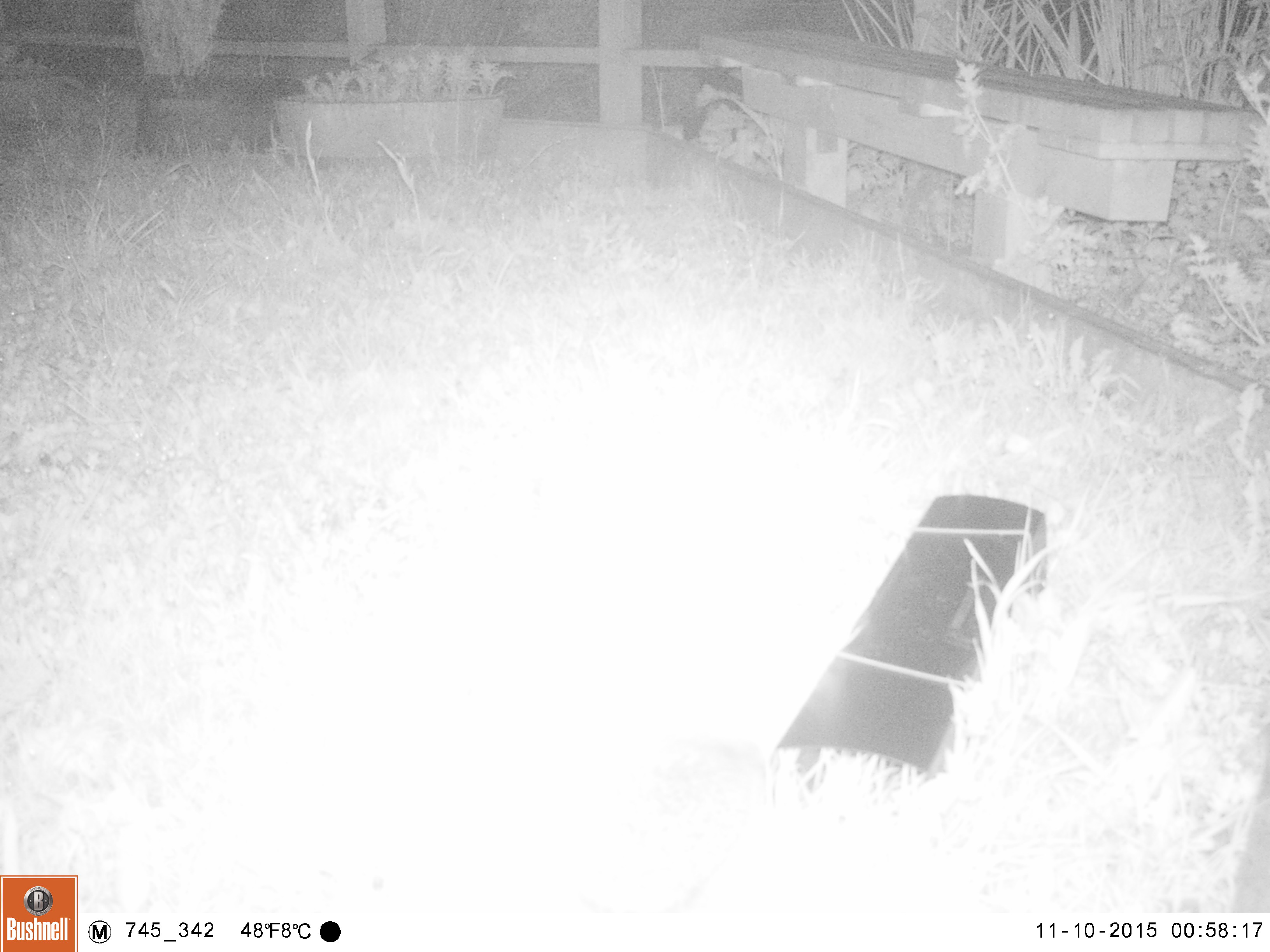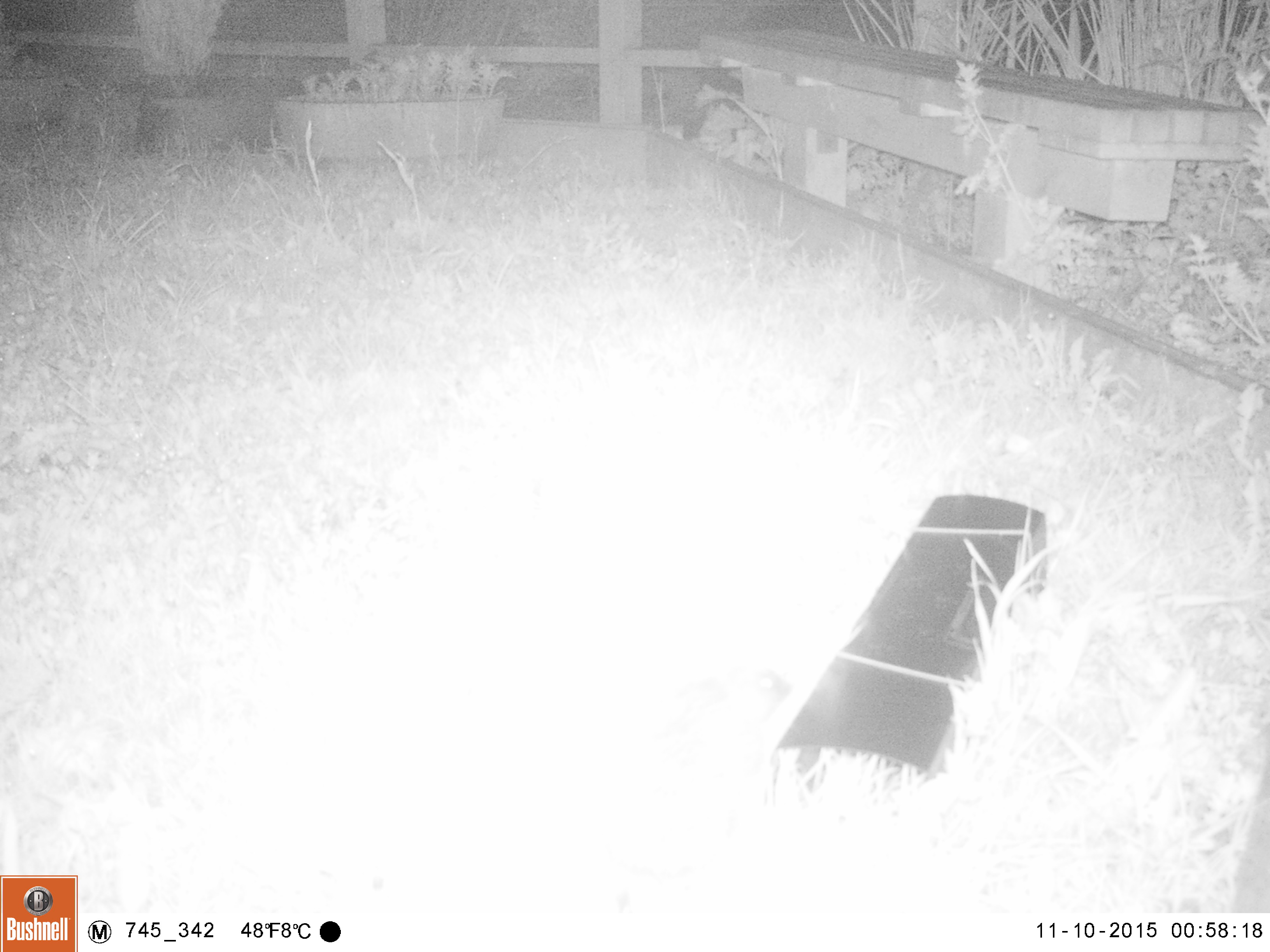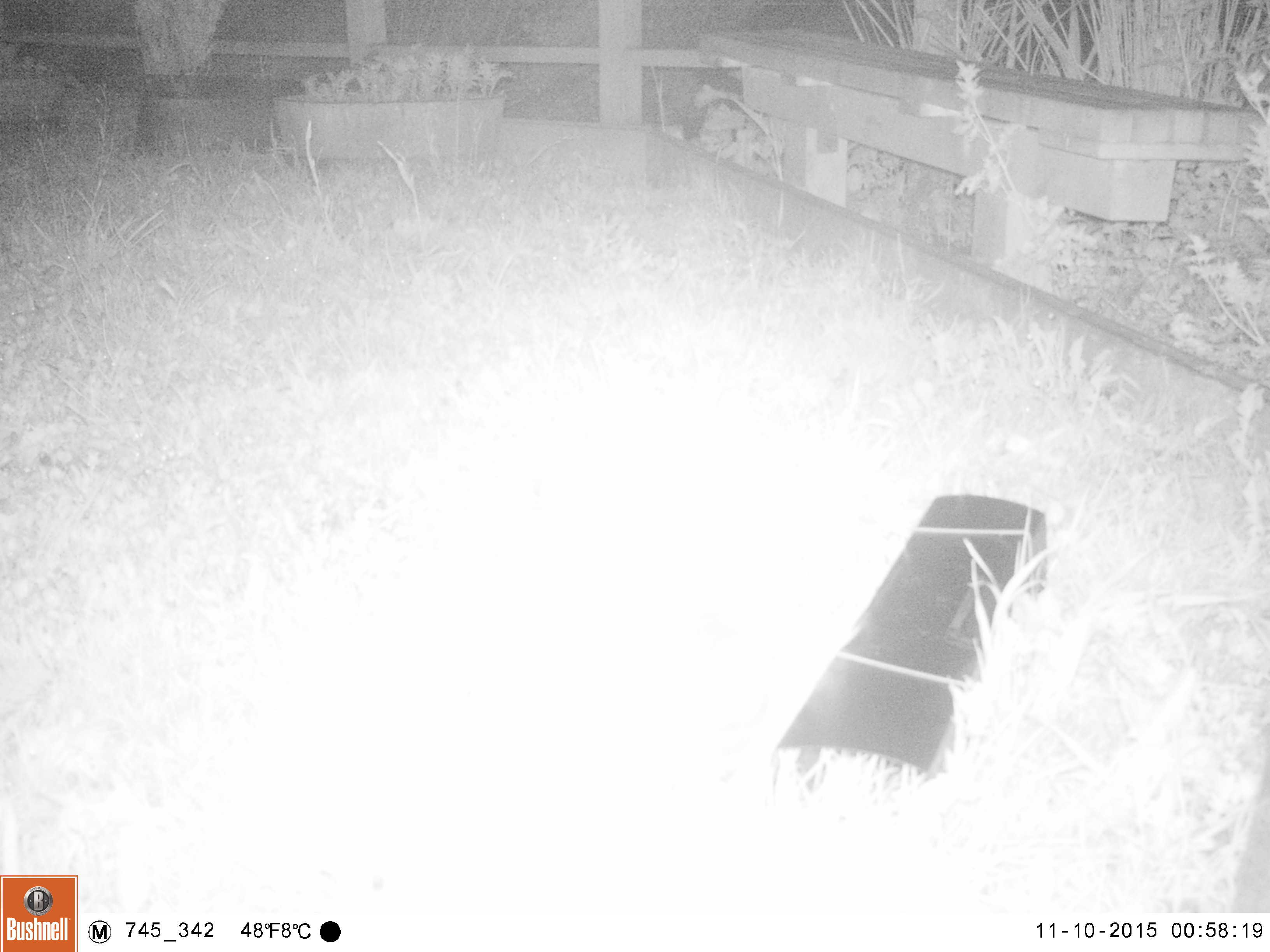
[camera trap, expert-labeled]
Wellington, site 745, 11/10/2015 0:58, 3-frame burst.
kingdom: Animalia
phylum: Chordata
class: Mammalia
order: Eulipotyphla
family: Erinaceidae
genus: Erinaceus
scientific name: Erinaceus europaeus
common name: hedgehog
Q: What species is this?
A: Hedgehog (Erinaceus europaeus).